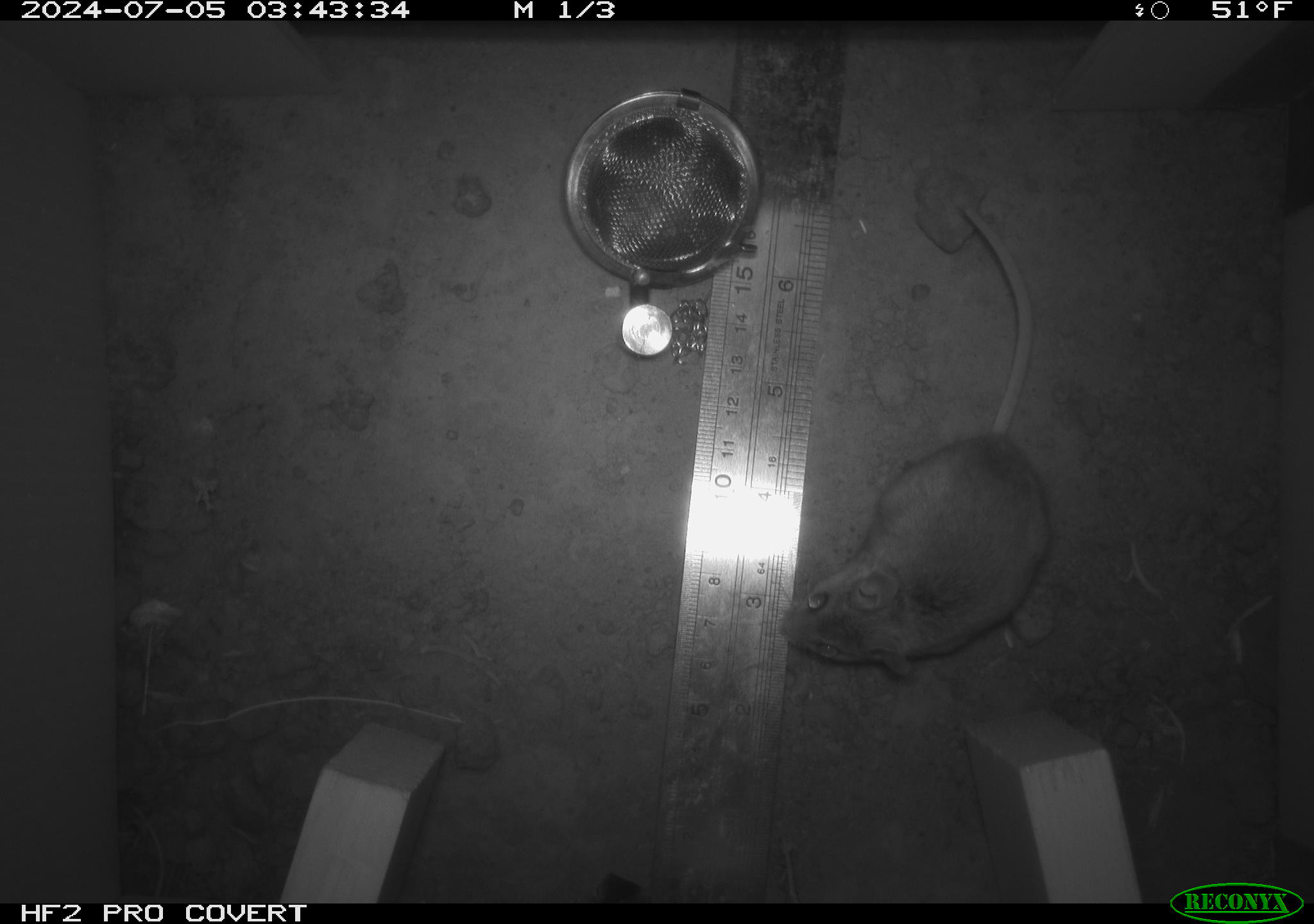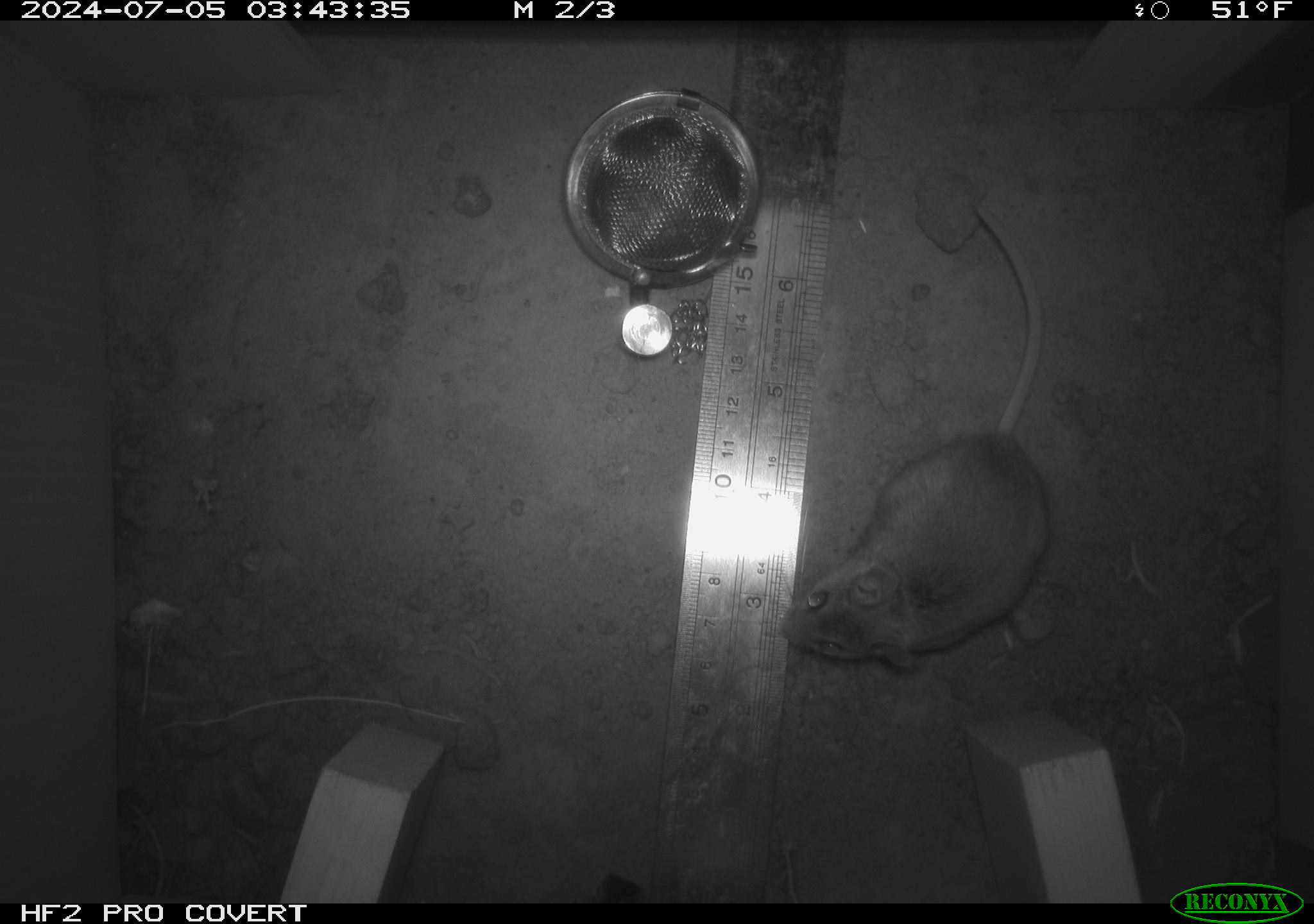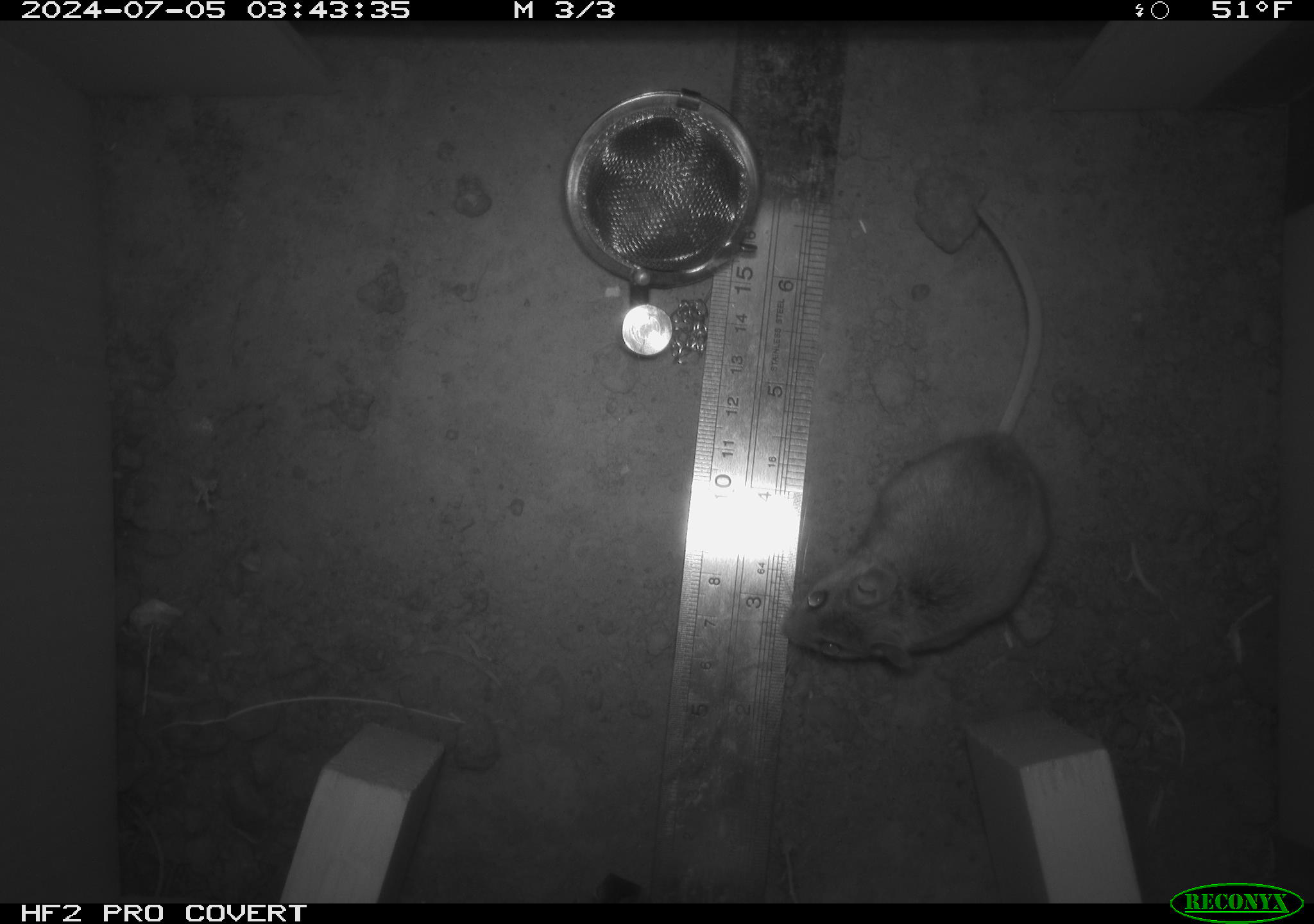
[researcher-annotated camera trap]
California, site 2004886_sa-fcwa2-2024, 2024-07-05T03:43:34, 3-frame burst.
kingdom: Animalia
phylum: Chordata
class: Mammalia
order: Rodentia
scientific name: Rodentia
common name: mouse species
Mouse species (Rodentia).